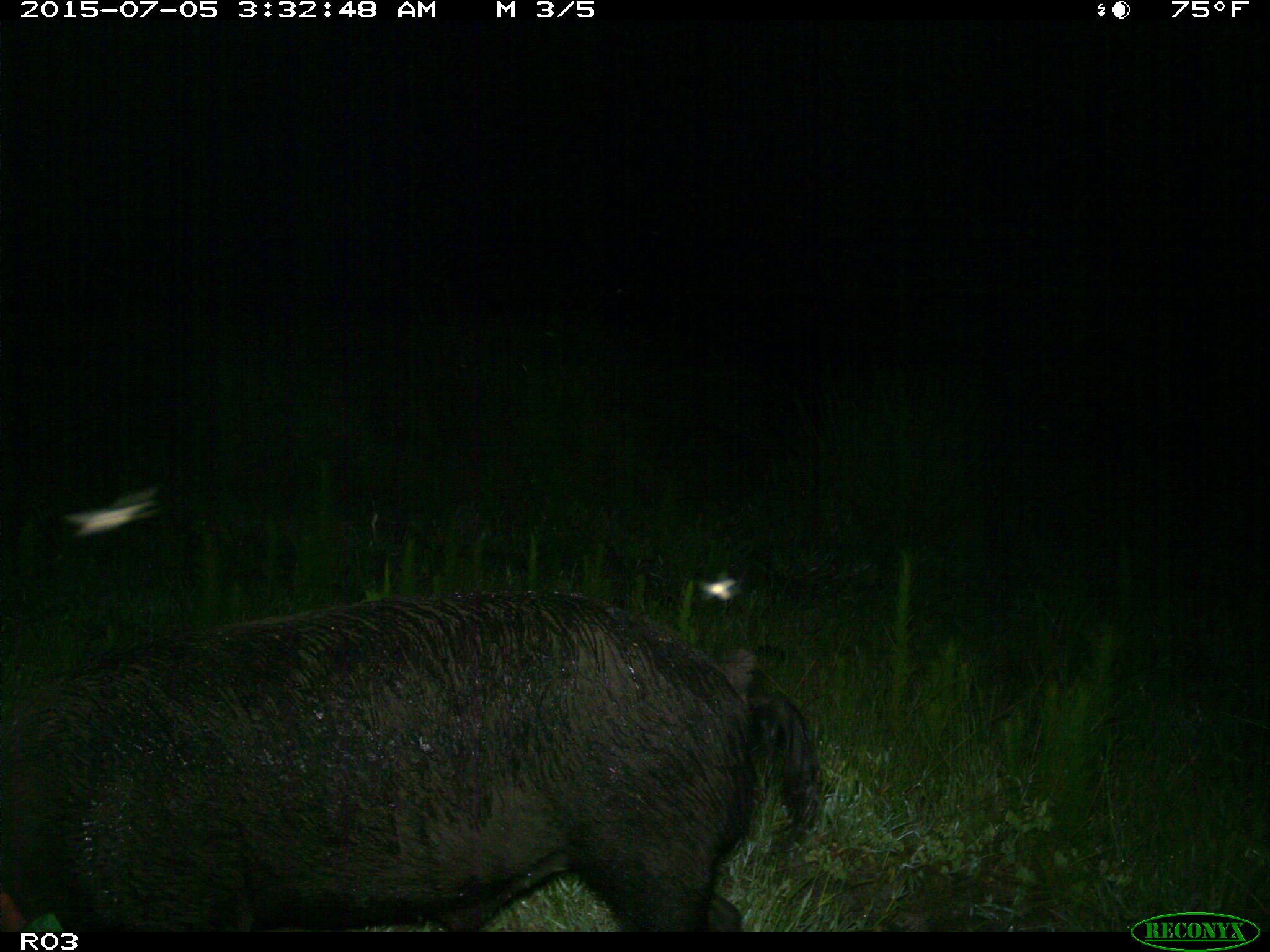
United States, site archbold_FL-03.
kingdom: Animalia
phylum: Chordata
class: Mammalia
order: Artiodactyla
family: Suidae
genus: Sus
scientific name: Sus scrofa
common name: wild boar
Sus scrofa (wild boar).